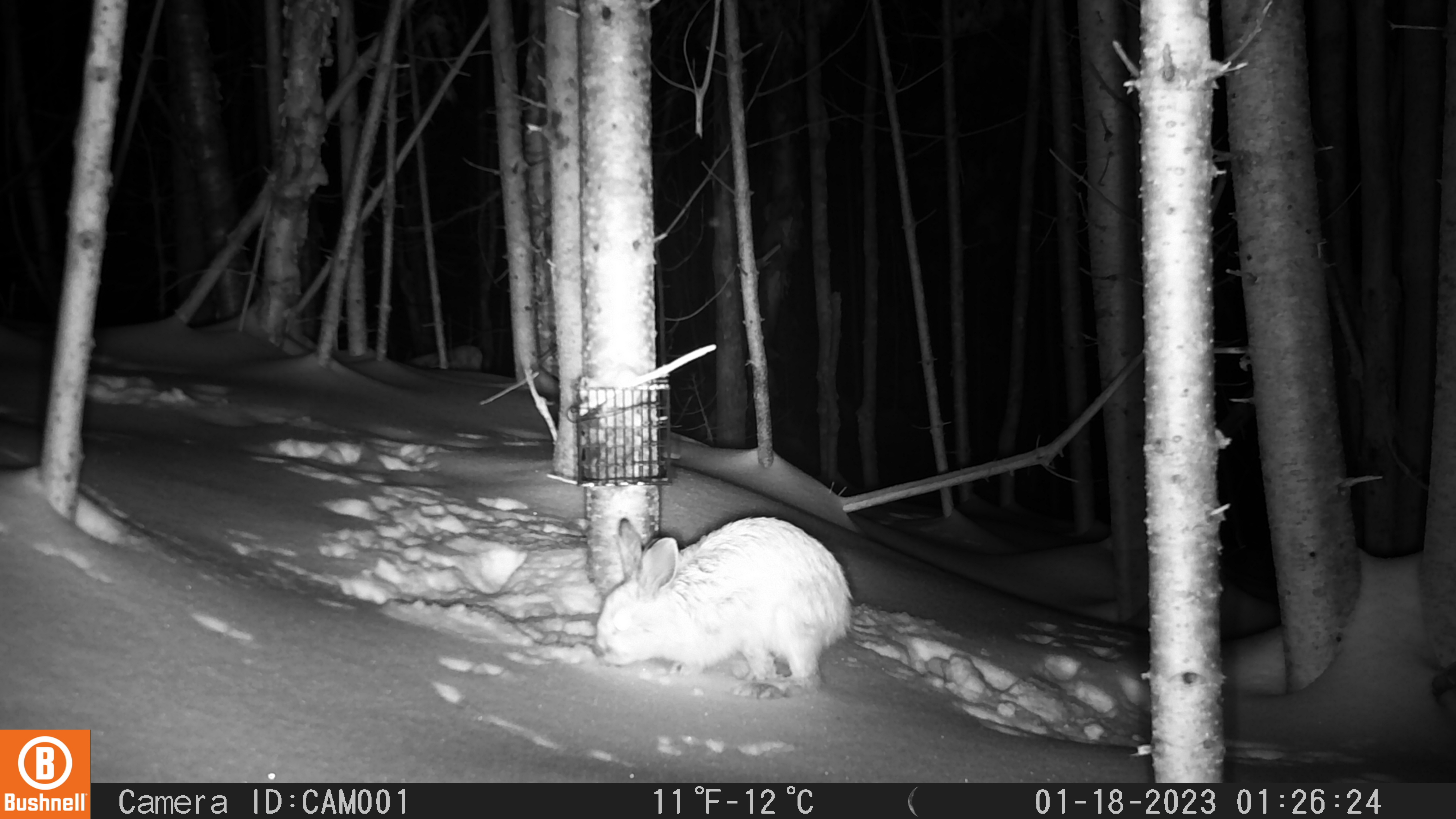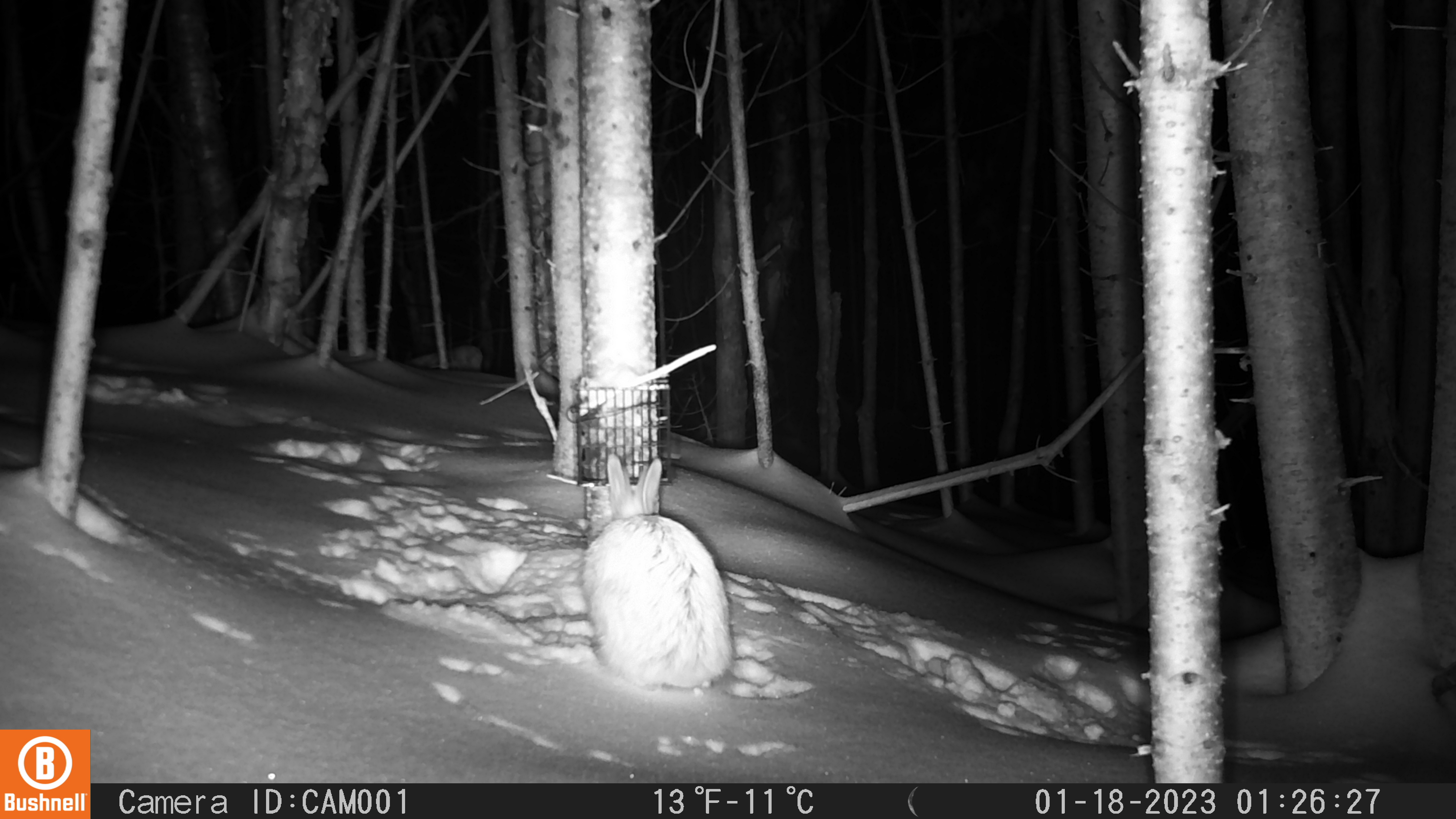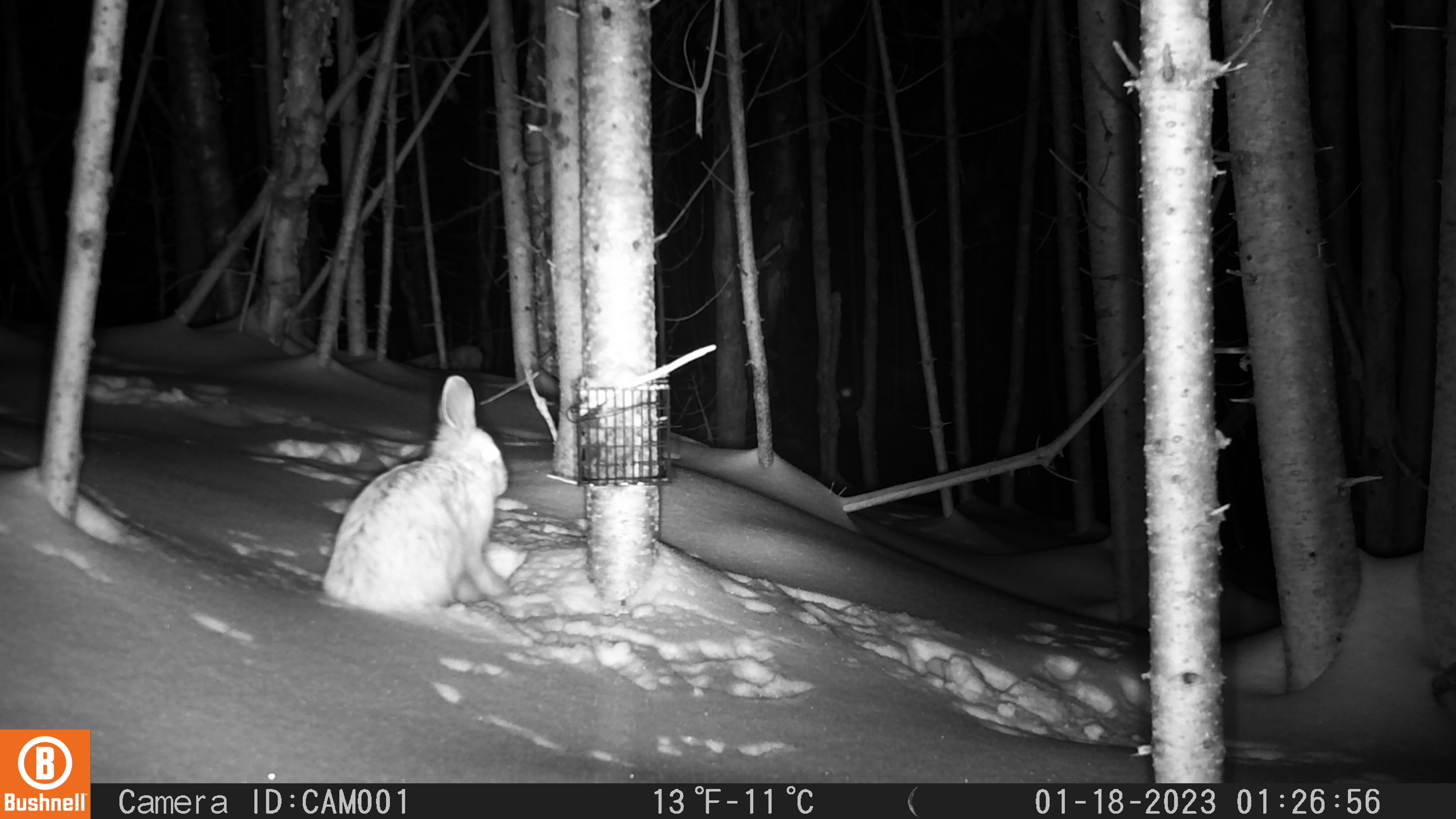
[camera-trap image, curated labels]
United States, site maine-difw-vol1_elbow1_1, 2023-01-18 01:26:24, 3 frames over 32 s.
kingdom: Animalia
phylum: Chordata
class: Mammalia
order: Lagomorpha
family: Leporidae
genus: Lepus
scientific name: Lepus americanus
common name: snowshoe hare